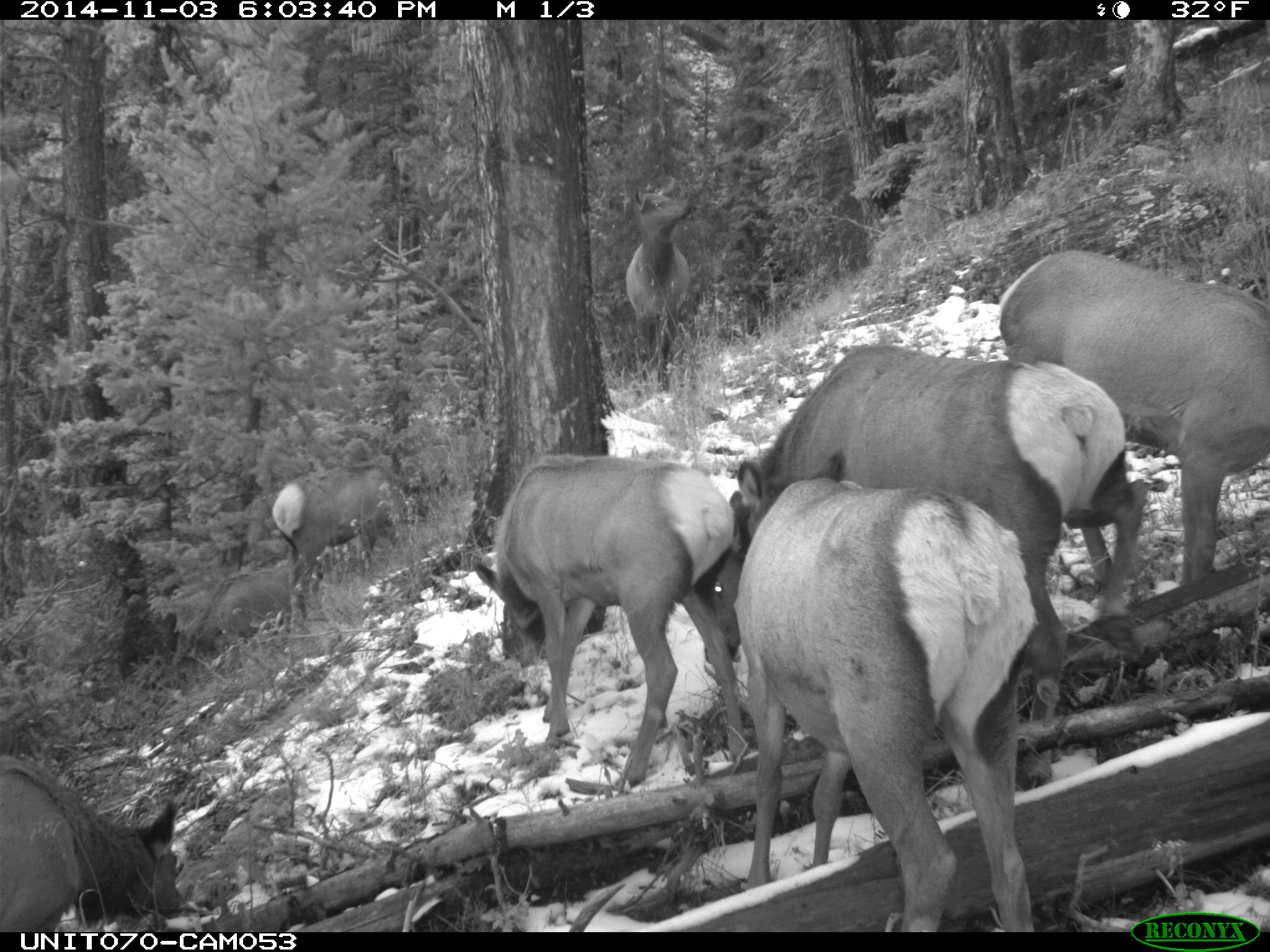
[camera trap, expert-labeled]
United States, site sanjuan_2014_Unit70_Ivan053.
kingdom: Animalia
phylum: Chordata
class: Mammalia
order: Artiodactyla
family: Cervidae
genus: Cervus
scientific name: Cervus elaphus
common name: red deer